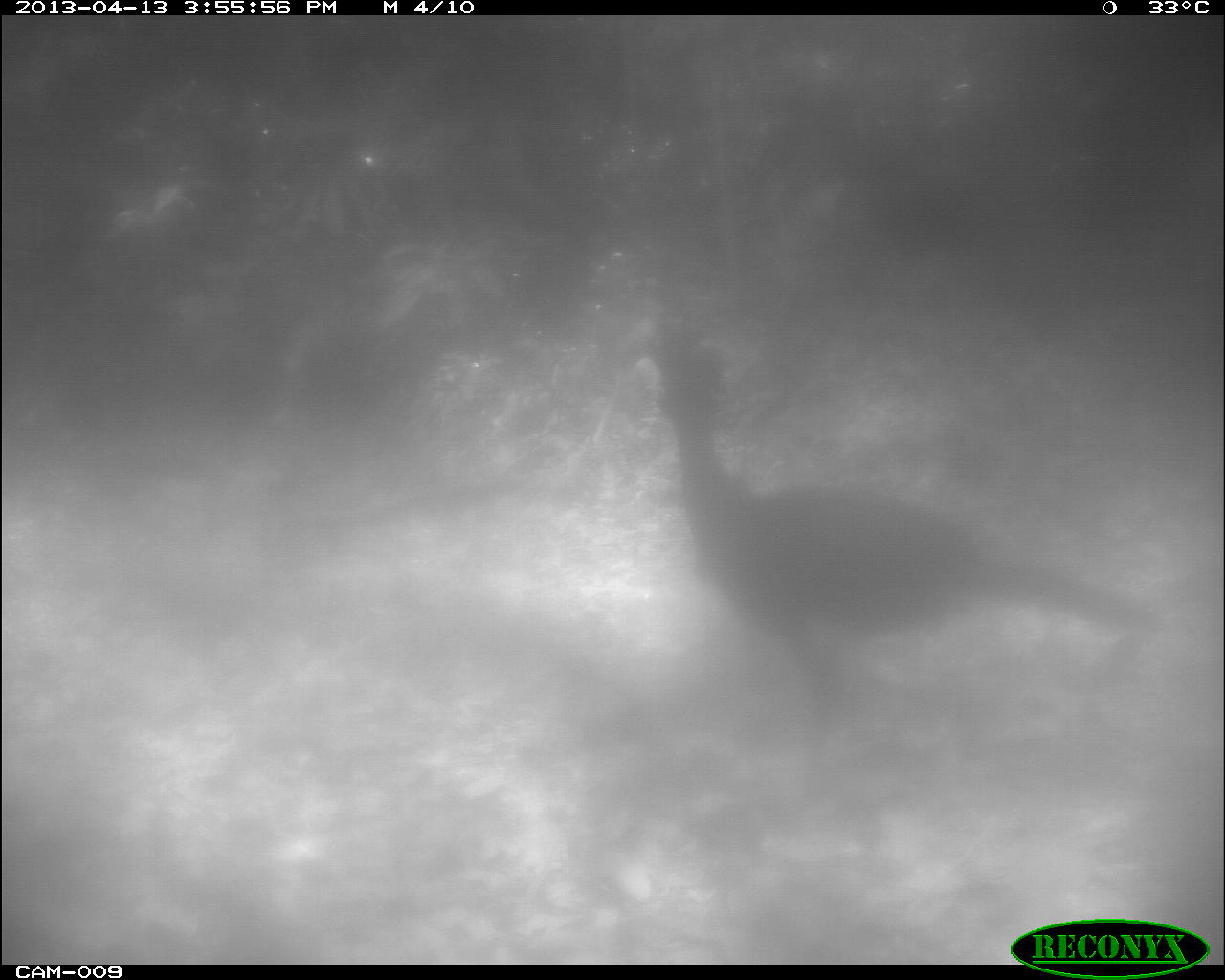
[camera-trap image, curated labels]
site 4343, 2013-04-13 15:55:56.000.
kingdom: Animalia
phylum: Chordata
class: Aves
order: Galliformes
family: Cracidae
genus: Crax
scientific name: Crax rubra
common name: great curassow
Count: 2.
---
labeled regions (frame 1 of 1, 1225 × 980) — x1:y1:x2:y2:
crax rubra: 624:320:1153:786